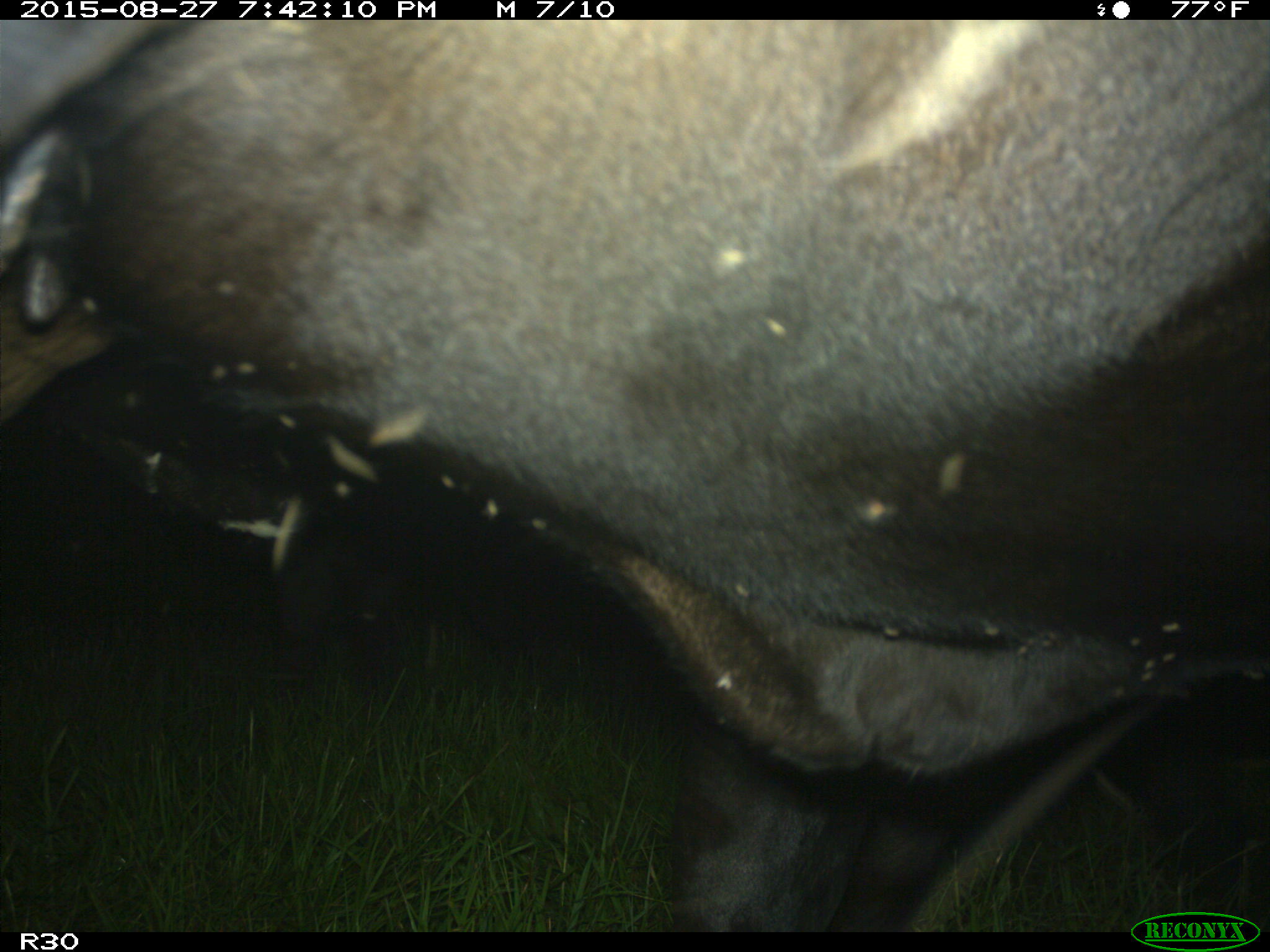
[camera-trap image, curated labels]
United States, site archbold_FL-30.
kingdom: Animalia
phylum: Chordata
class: Mammalia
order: Artiodactyla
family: Bovidae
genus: Bos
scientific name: Bos taurus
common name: domestic cow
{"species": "Bos taurus (domestic cow)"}